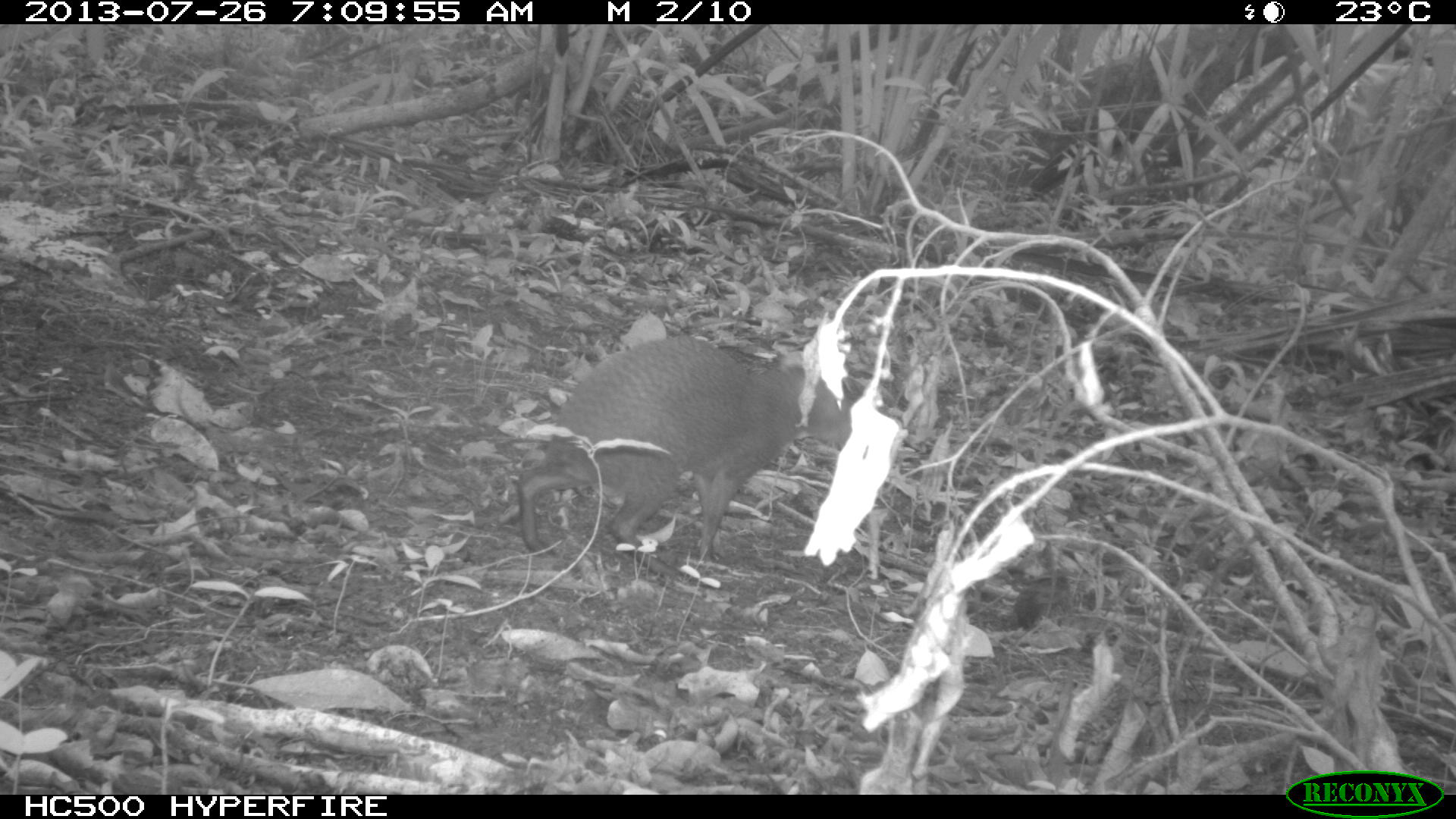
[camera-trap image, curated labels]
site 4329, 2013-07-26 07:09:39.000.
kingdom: Animalia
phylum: Chordata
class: Mammalia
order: Rodentia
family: Dasyproctidae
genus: Dasyprocta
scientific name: Dasyprocta punctata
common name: central american agouti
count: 1